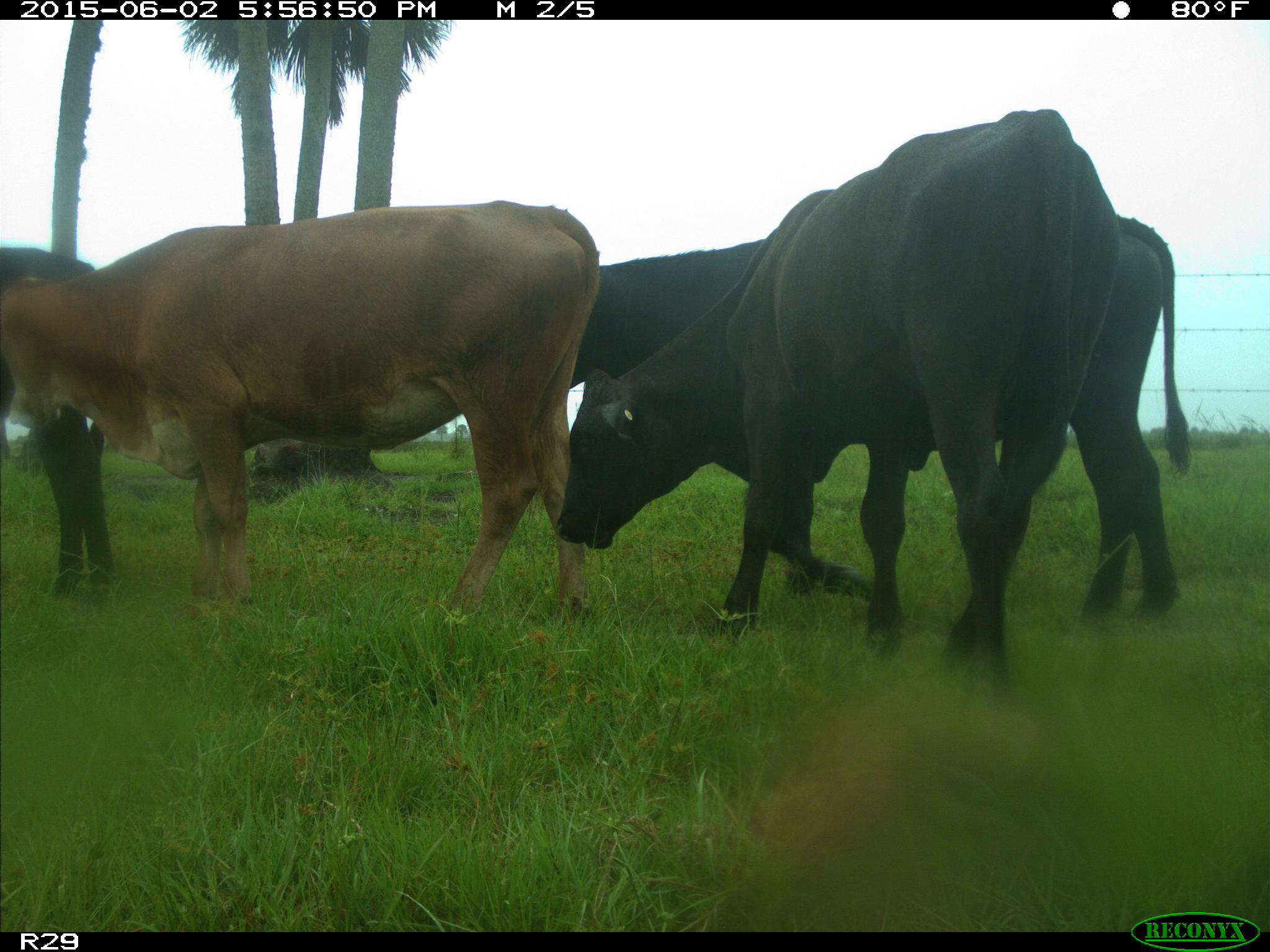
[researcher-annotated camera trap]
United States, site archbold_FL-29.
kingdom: Animalia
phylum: Chordata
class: Mammalia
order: Artiodactyla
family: Bovidae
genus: Bos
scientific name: Bos taurus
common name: domestic cow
Bos taurus (domestic cow).